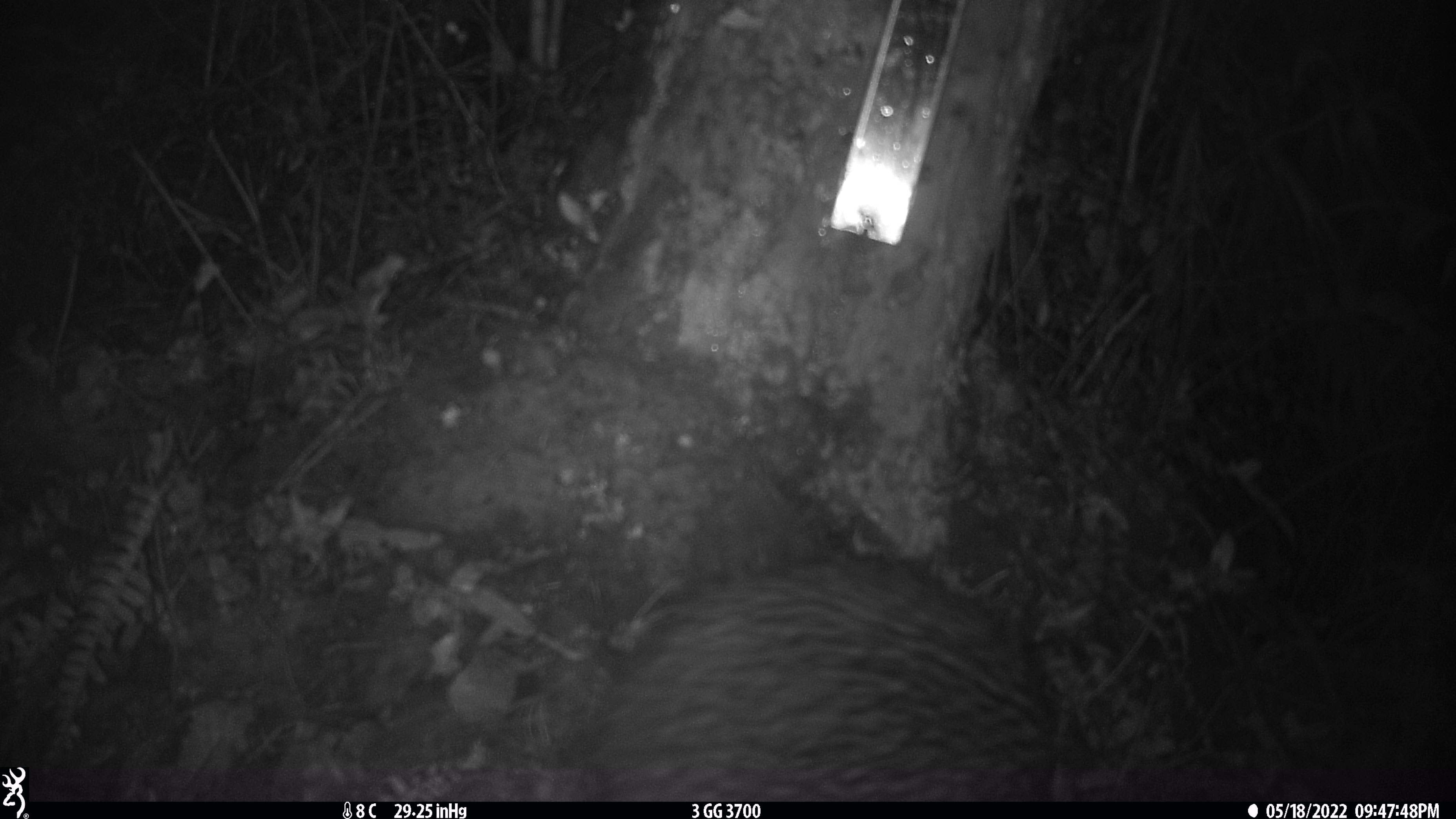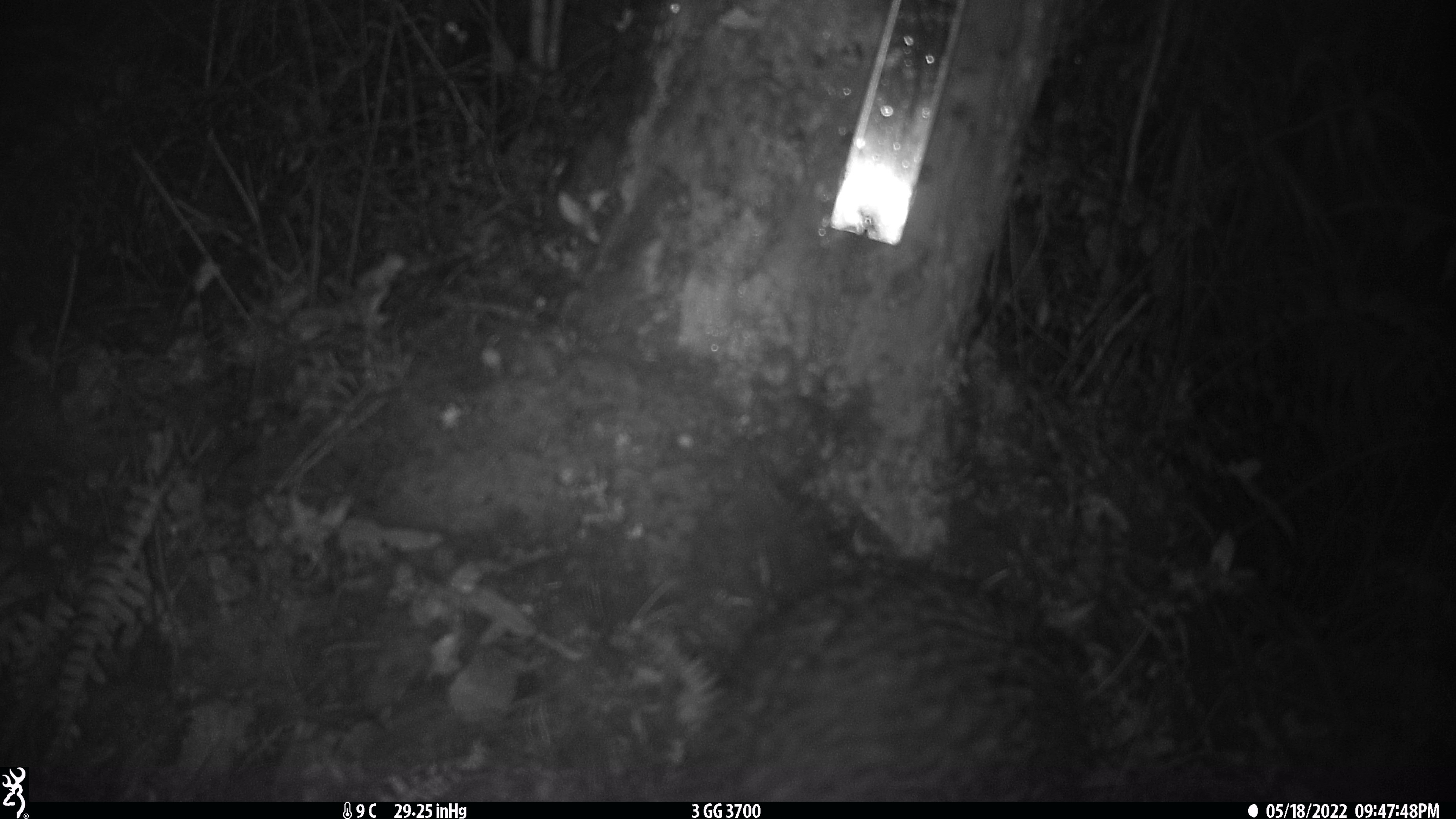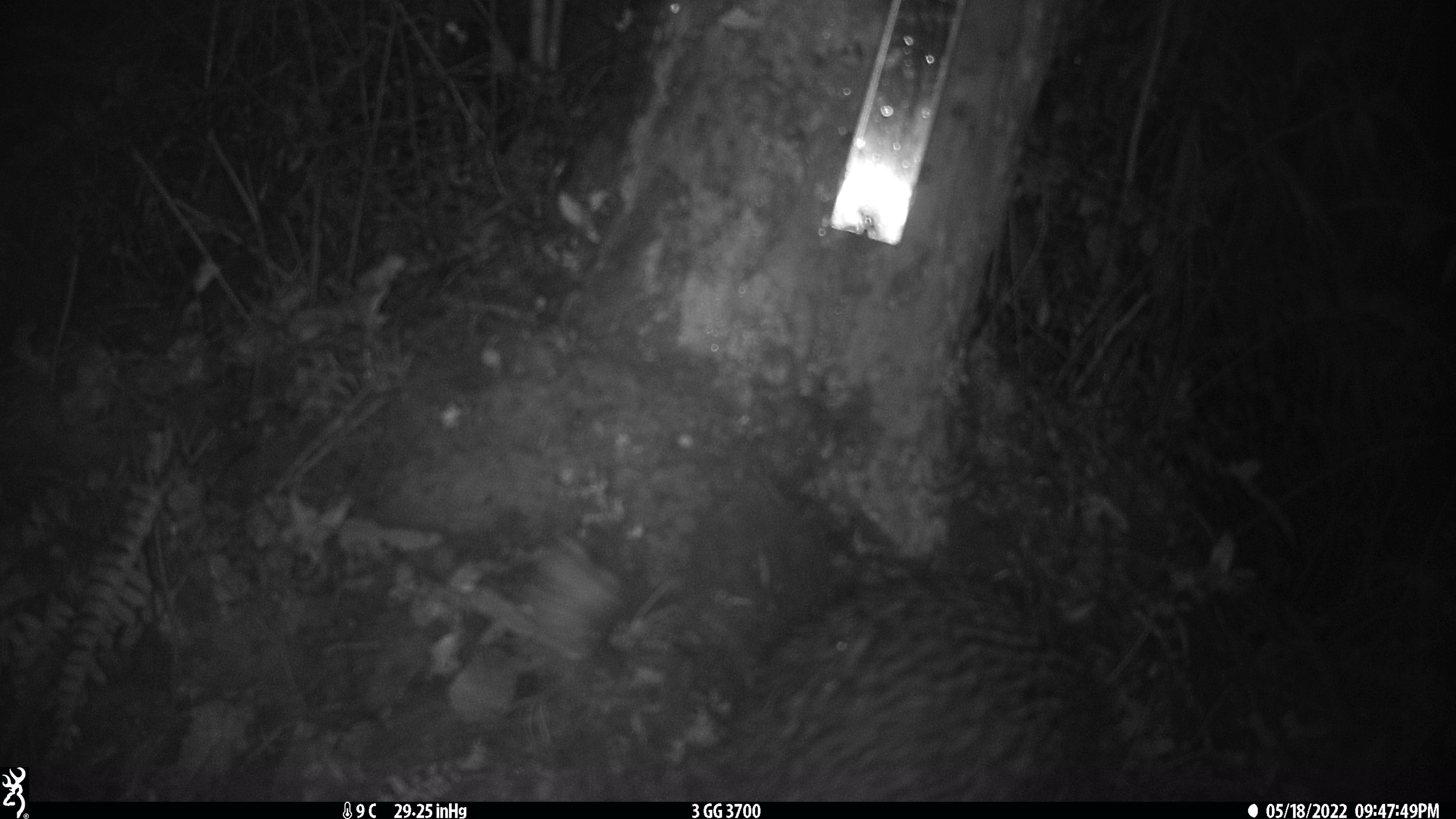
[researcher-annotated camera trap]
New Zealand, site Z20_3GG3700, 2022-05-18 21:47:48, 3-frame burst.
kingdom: Animalia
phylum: Chordata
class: Aves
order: Apterygiformes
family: Apterygidae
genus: Apteryx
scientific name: Apteryx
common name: kiwi